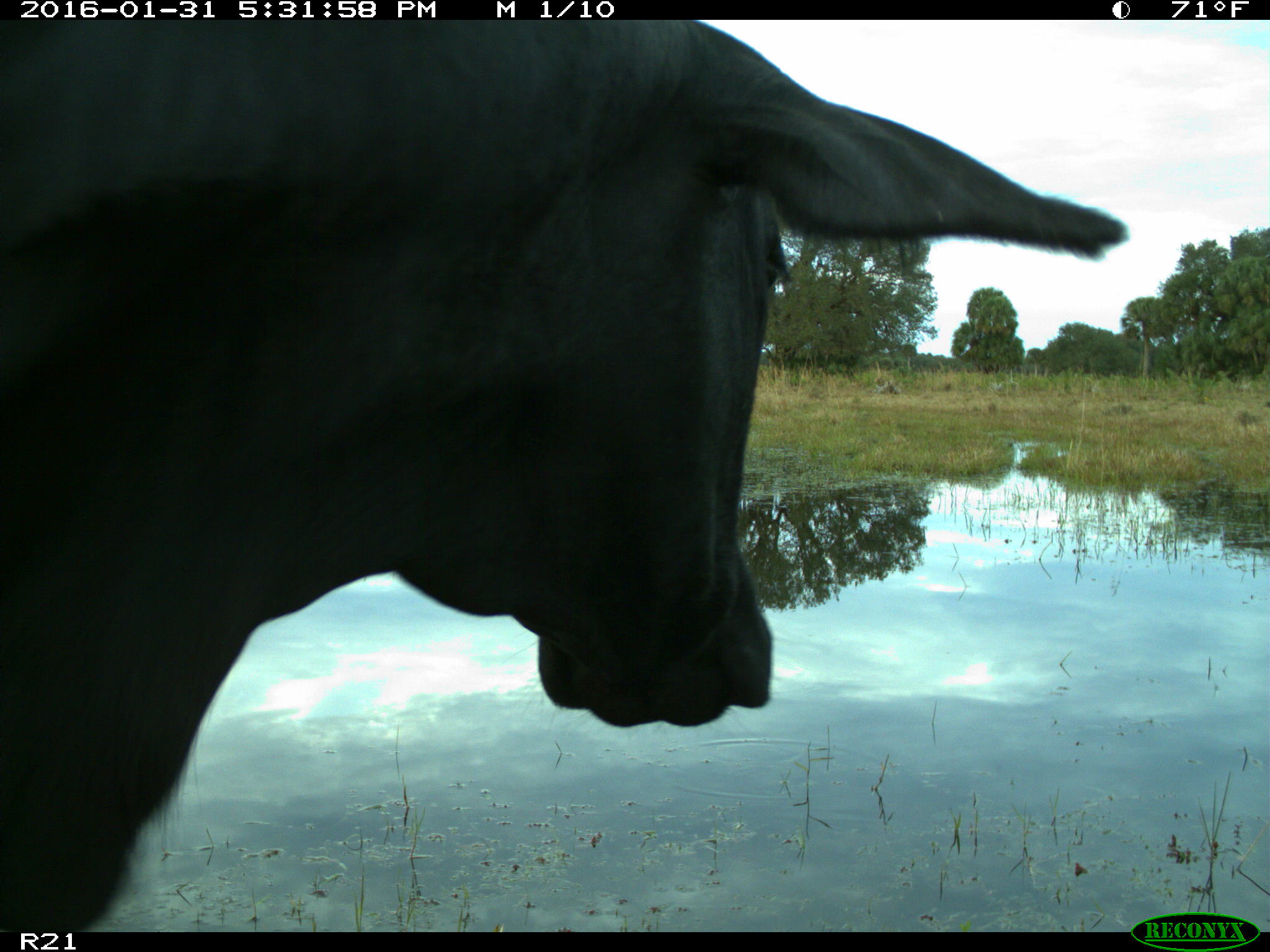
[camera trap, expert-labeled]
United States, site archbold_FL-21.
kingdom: Animalia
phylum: Chordata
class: Mammalia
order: Artiodactyla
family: Bovidae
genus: Bos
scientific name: Bos taurus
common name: domestic cow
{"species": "Bos taurus (domestic cow)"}